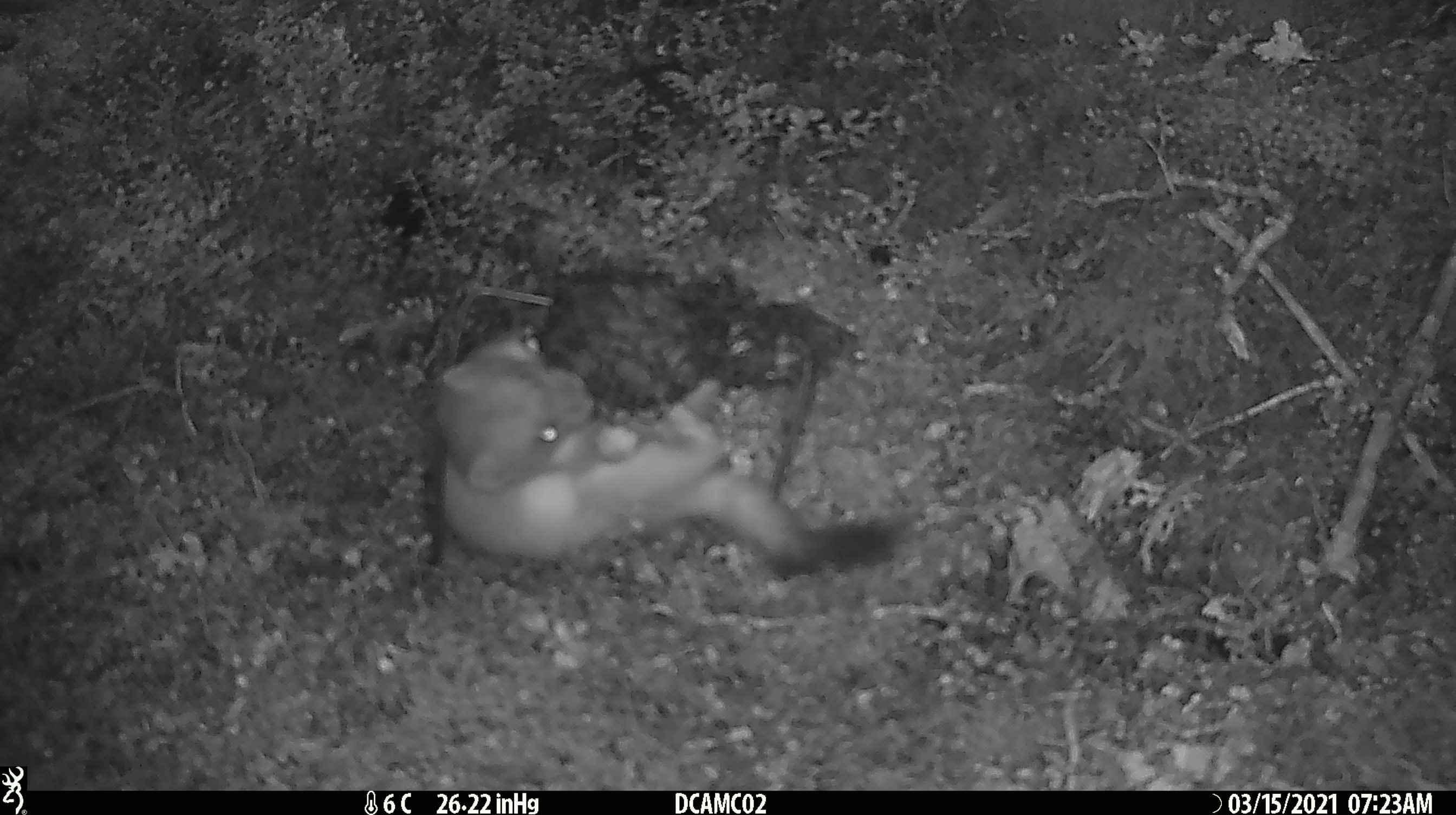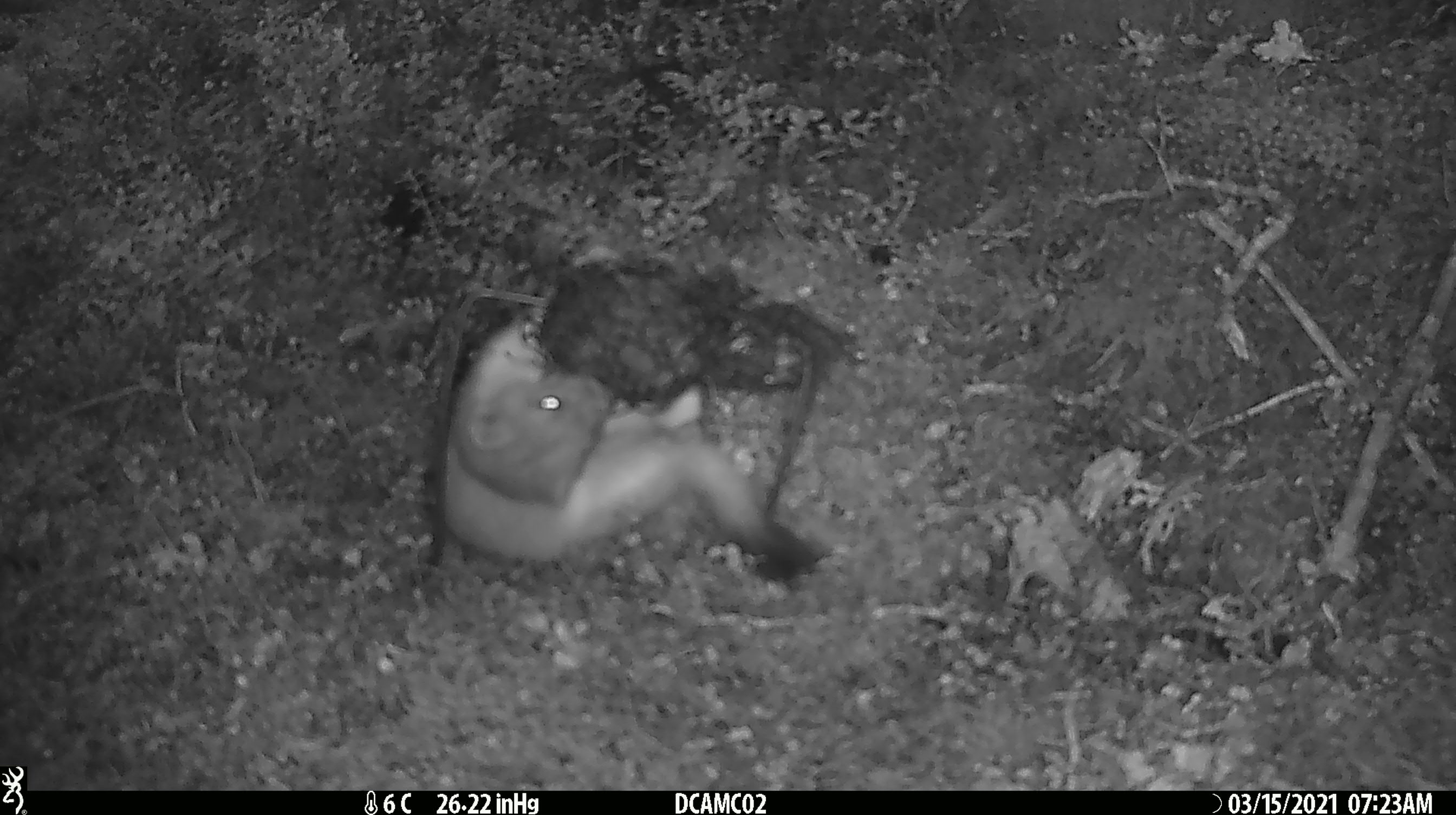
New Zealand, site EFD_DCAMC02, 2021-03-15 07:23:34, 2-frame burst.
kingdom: Animalia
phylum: Chordata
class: Mammalia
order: Carnivora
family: Mustelidae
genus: Mustela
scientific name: Mustela erminea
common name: stoat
Stoat (Mustela erminea).